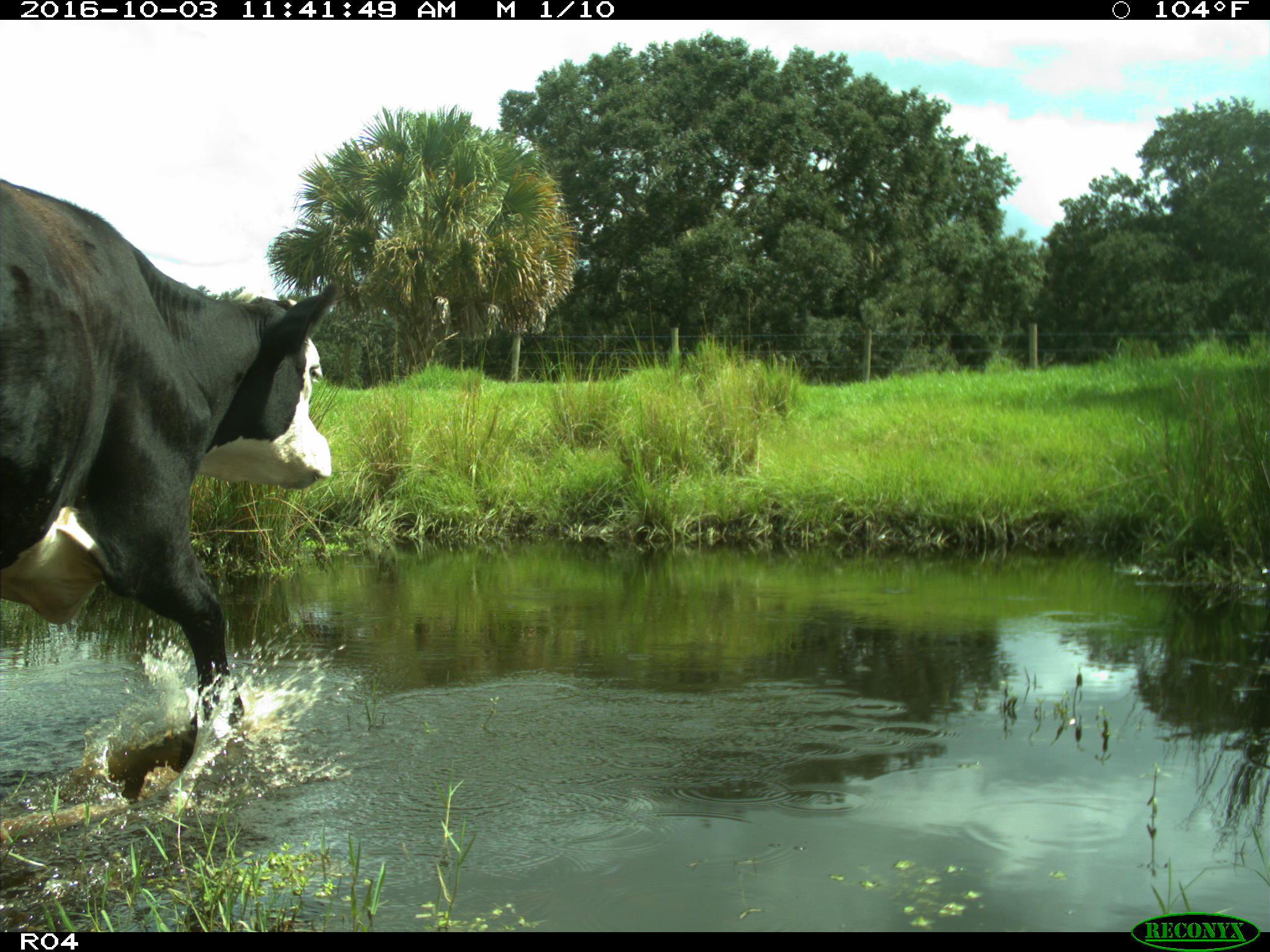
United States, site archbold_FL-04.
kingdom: Animalia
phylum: Chordata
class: Mammalia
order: Artiodactyla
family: Bovidae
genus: Bos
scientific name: Bos taurus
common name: domestic cow